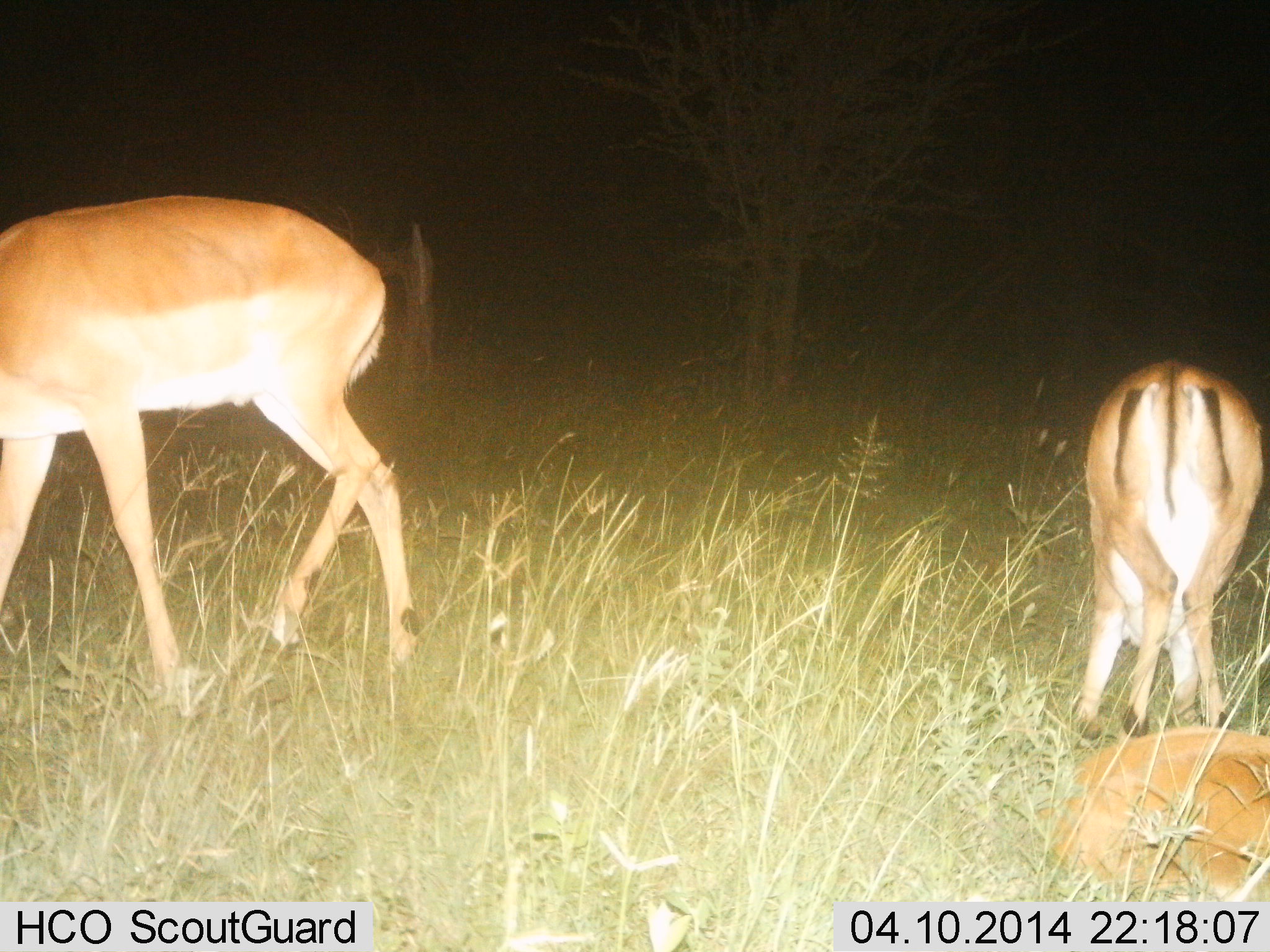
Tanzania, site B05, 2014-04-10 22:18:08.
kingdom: Animalia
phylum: Chordata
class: Mammalia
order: Artiodactyla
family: Bovidae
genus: Aepyceros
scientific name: Aepyceros melampus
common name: impala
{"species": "impala (Aepyceros melampus)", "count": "3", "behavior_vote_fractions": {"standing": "20%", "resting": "100%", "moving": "10%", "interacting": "0%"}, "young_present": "10%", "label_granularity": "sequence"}